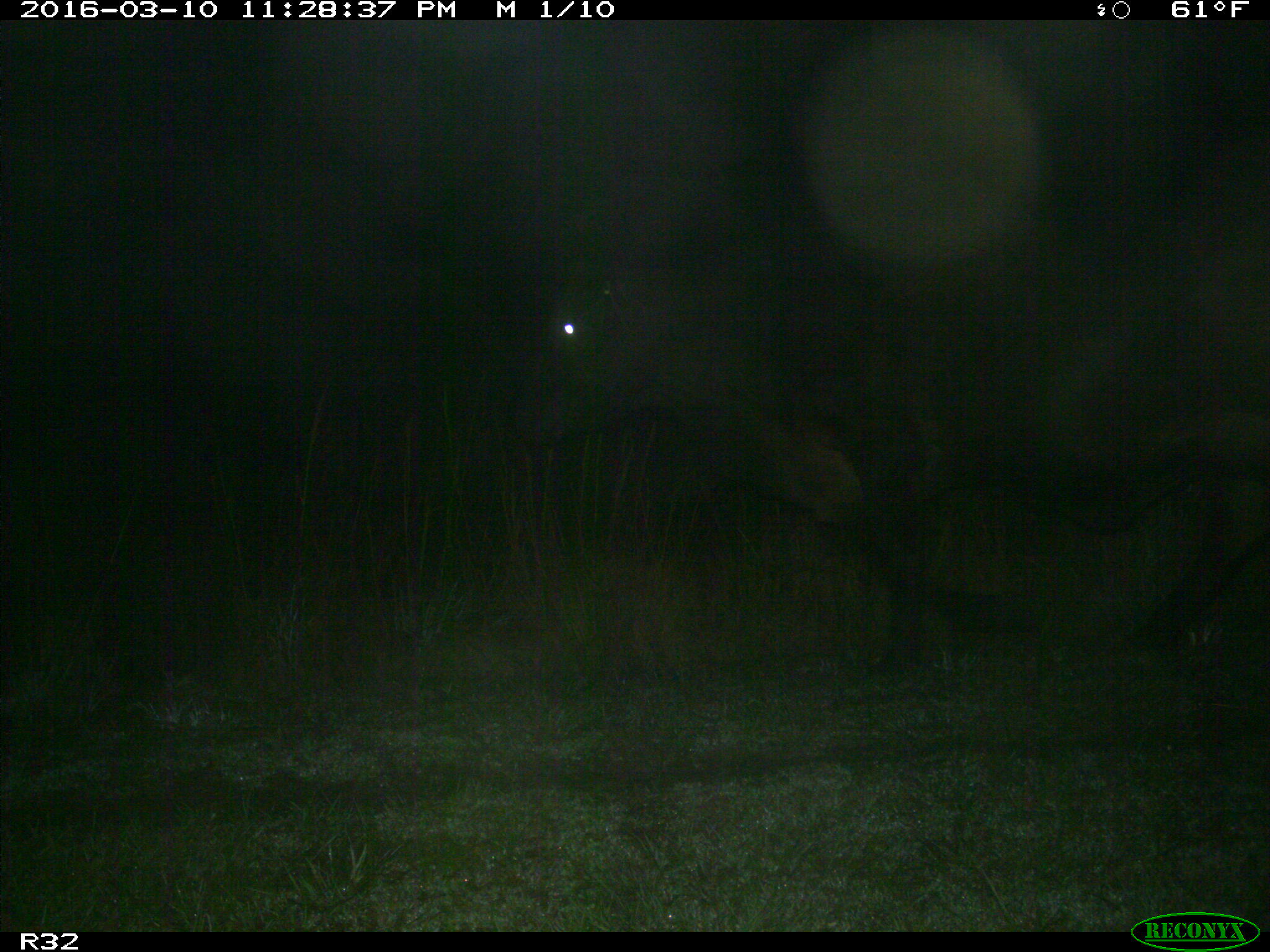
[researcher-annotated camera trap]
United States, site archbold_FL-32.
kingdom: Animalia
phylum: Chordata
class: Mammalia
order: Artiodactyla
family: Bovidae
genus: Bos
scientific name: Bos taurus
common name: domestic cow